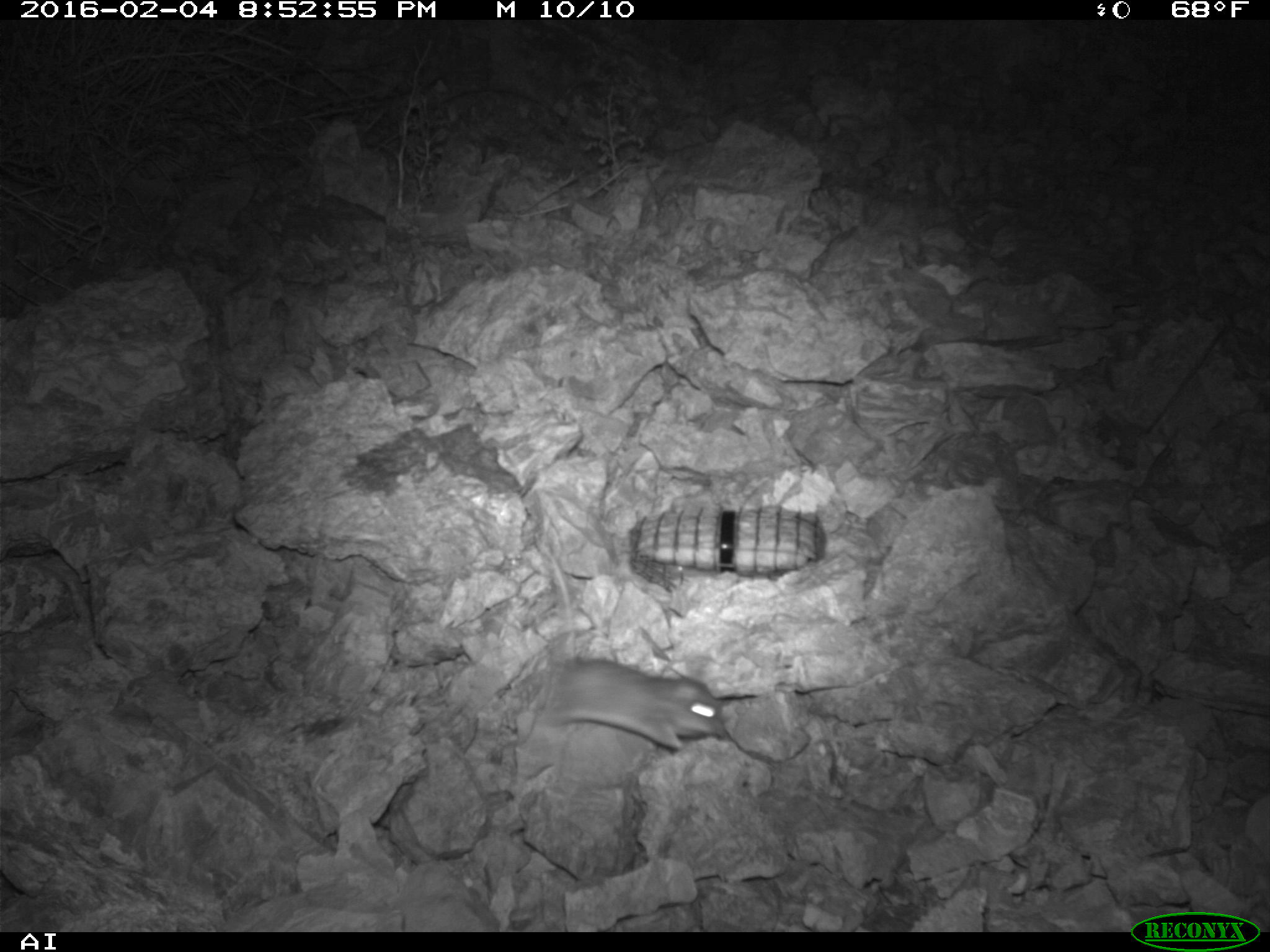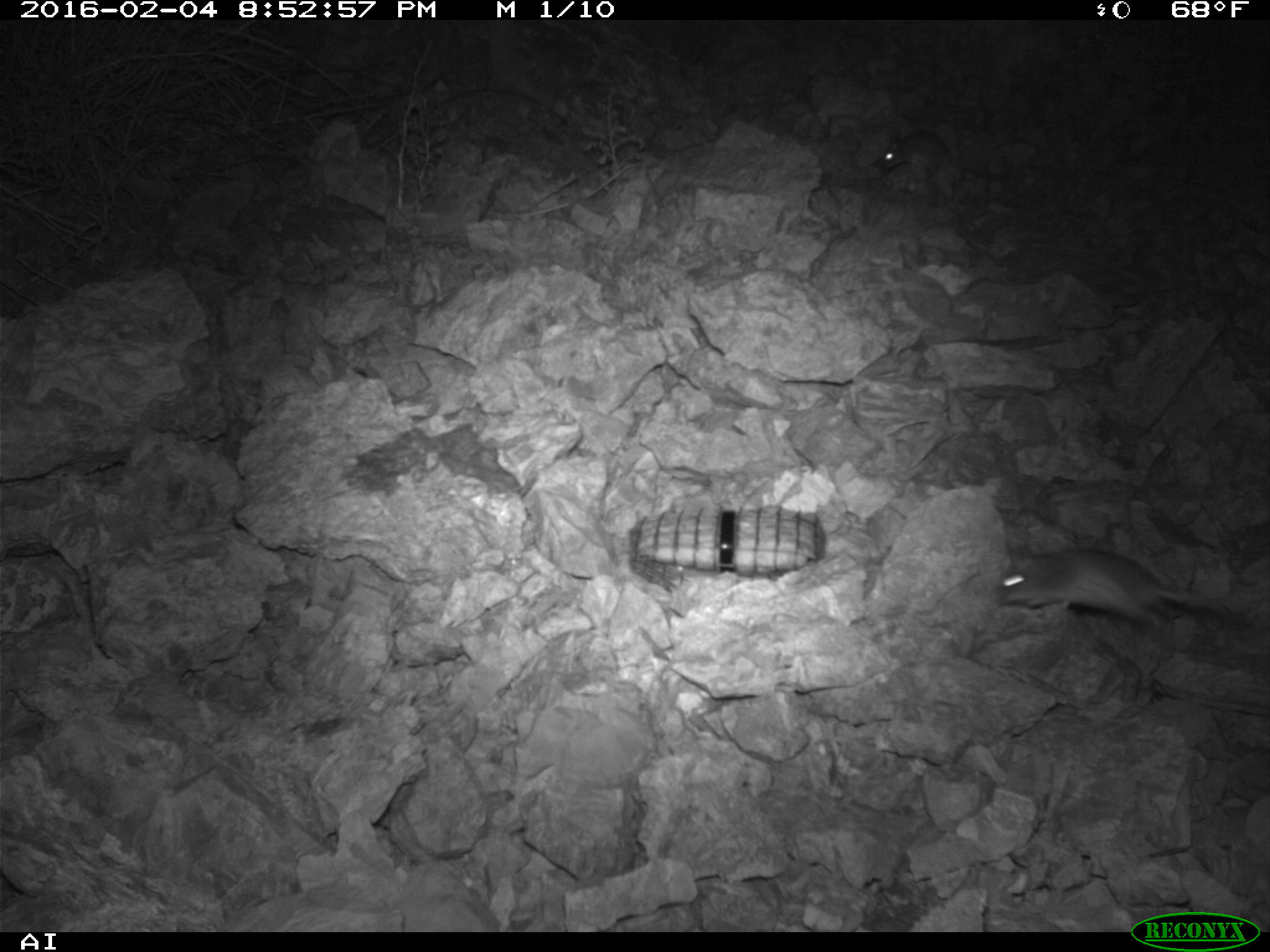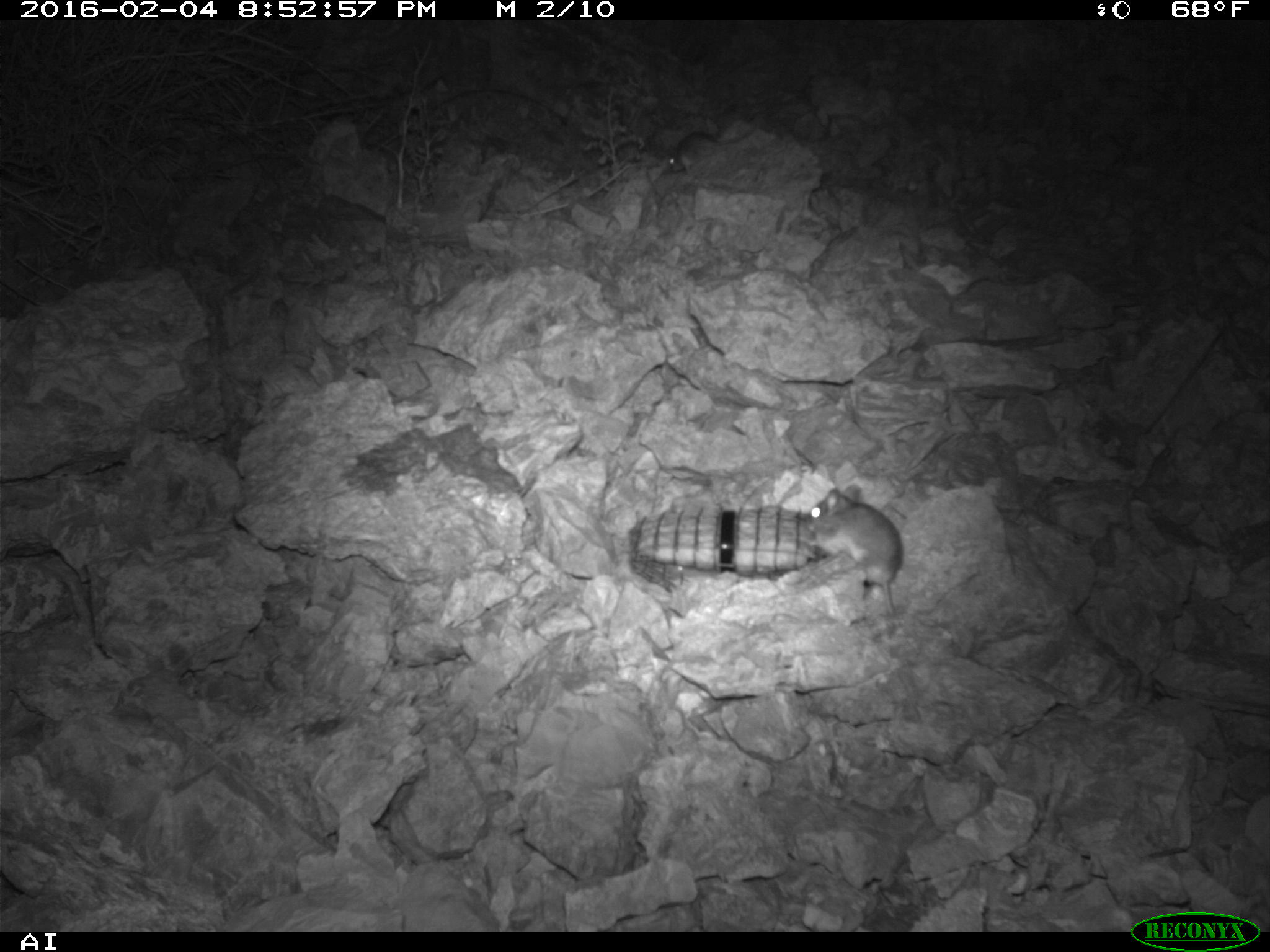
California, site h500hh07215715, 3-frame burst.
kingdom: Animalia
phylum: Chordata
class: Mammalia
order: Rodentia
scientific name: Rodentia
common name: rodent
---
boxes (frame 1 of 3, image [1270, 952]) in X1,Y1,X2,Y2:
rodent: 533,542,725,752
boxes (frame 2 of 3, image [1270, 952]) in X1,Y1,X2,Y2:
rodent: 993,547,1235,636; 873,129,1006,186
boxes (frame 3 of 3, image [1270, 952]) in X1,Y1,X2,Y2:
rodent: 799,483,902,614; 669,124,758,174